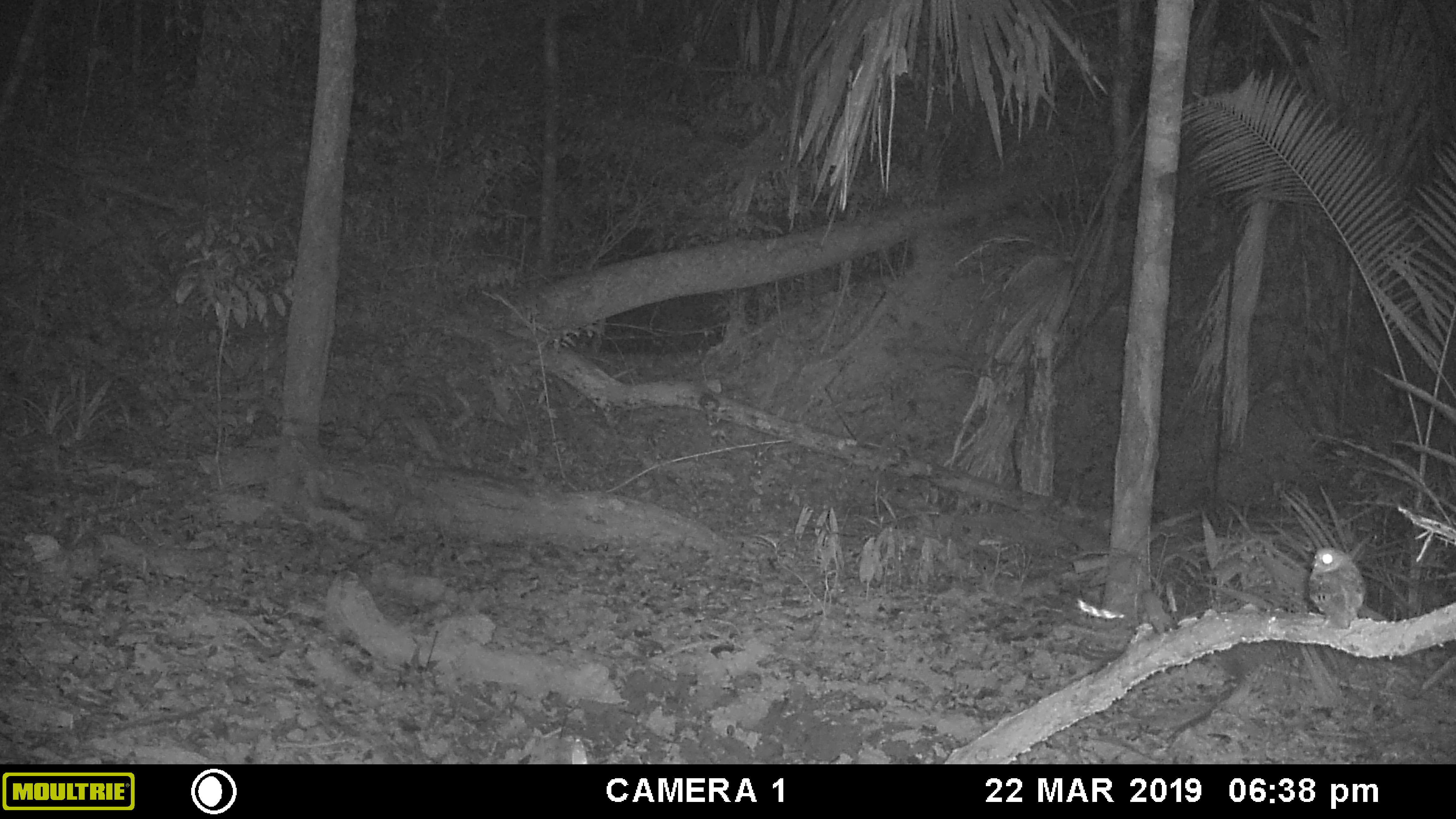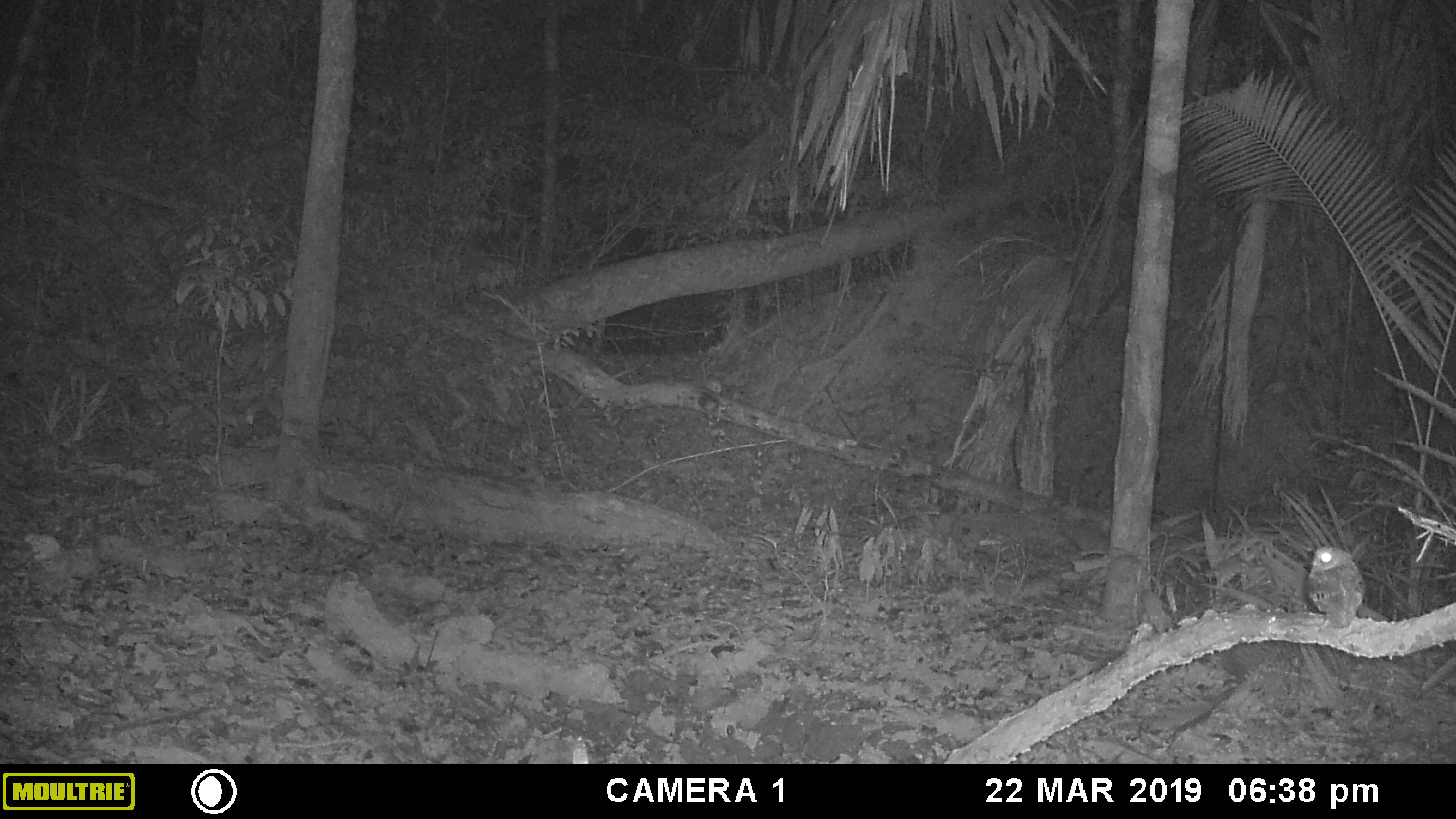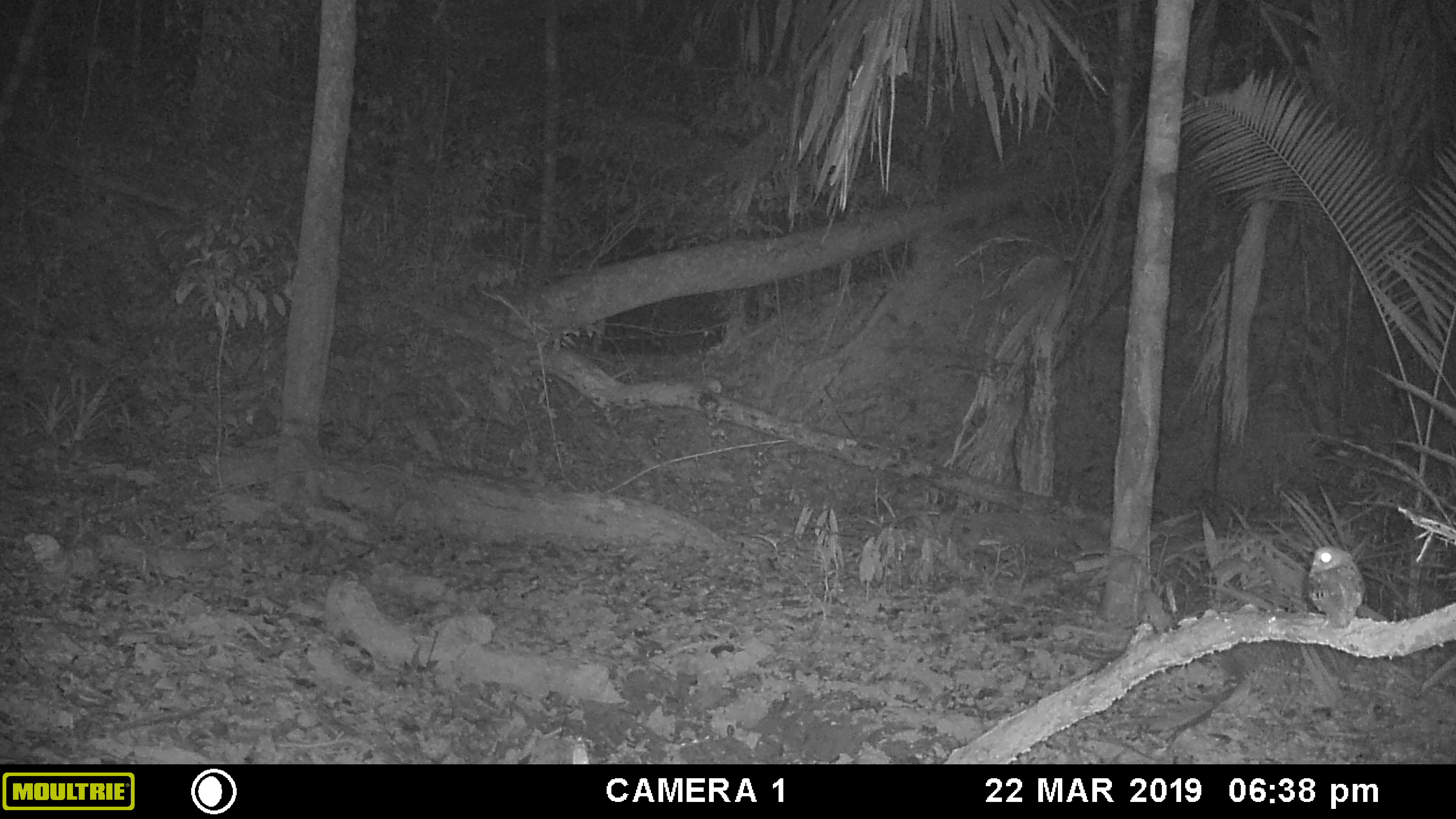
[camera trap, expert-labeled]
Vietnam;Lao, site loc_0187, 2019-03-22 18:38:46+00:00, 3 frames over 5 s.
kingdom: Animalia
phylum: Chordata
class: Aves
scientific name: Aves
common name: bird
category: unidentified bird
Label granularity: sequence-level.